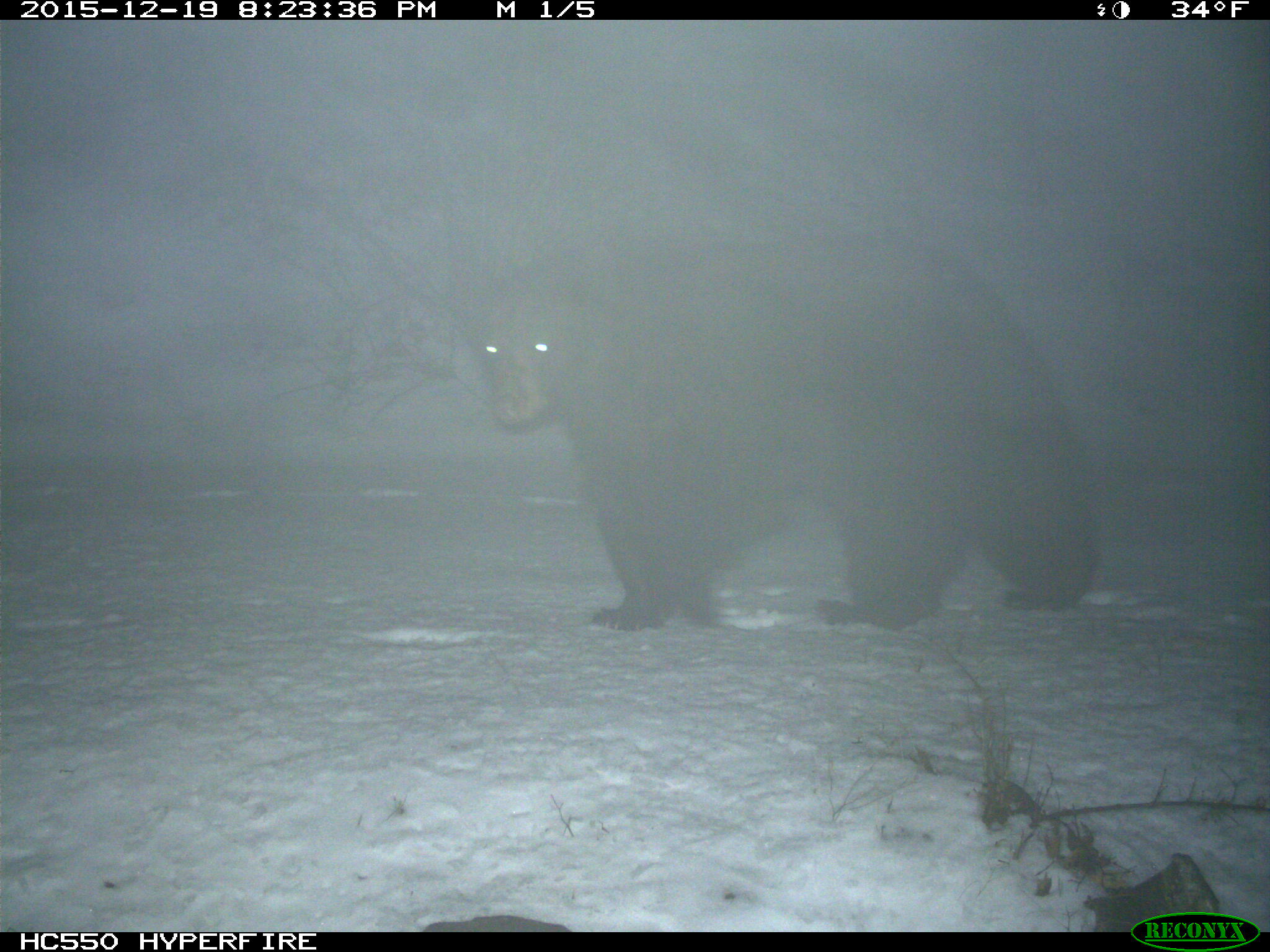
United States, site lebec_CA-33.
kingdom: Animalia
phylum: Chordata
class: Mammalia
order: Carnivora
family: Ursidae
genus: Ursus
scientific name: Ursus americanus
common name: american black bear